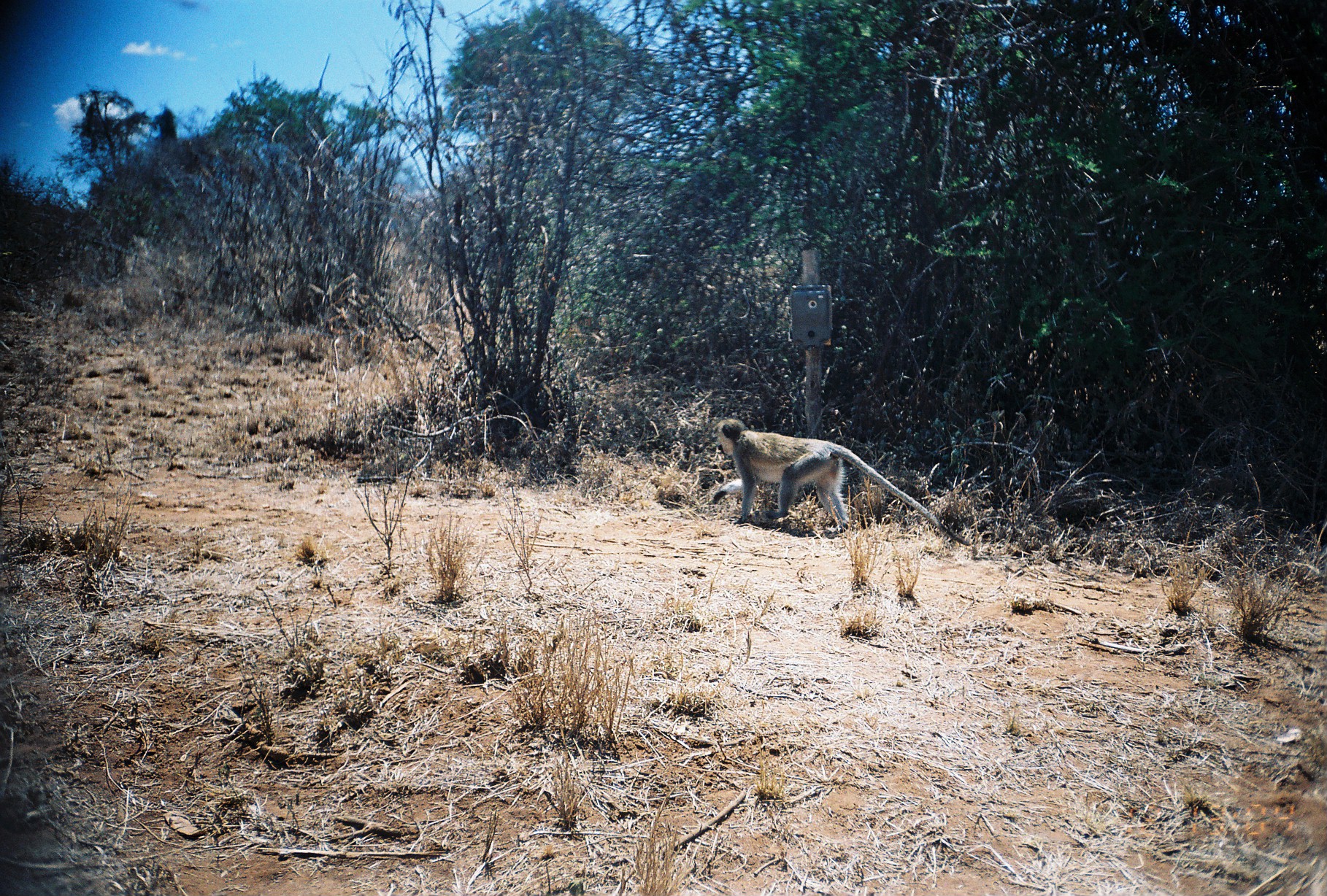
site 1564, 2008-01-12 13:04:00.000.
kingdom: Animalia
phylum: Chordata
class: Mammalia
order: Primates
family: Cercopithecidae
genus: Chlorocebus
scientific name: Chlorocebus pygerythrus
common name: vervet monkey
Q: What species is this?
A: Chlorocebus pygerythrus (vervet monkey).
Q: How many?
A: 1.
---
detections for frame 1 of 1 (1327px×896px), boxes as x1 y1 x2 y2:
chlorocebus pygerythrus: 710 415 973 547